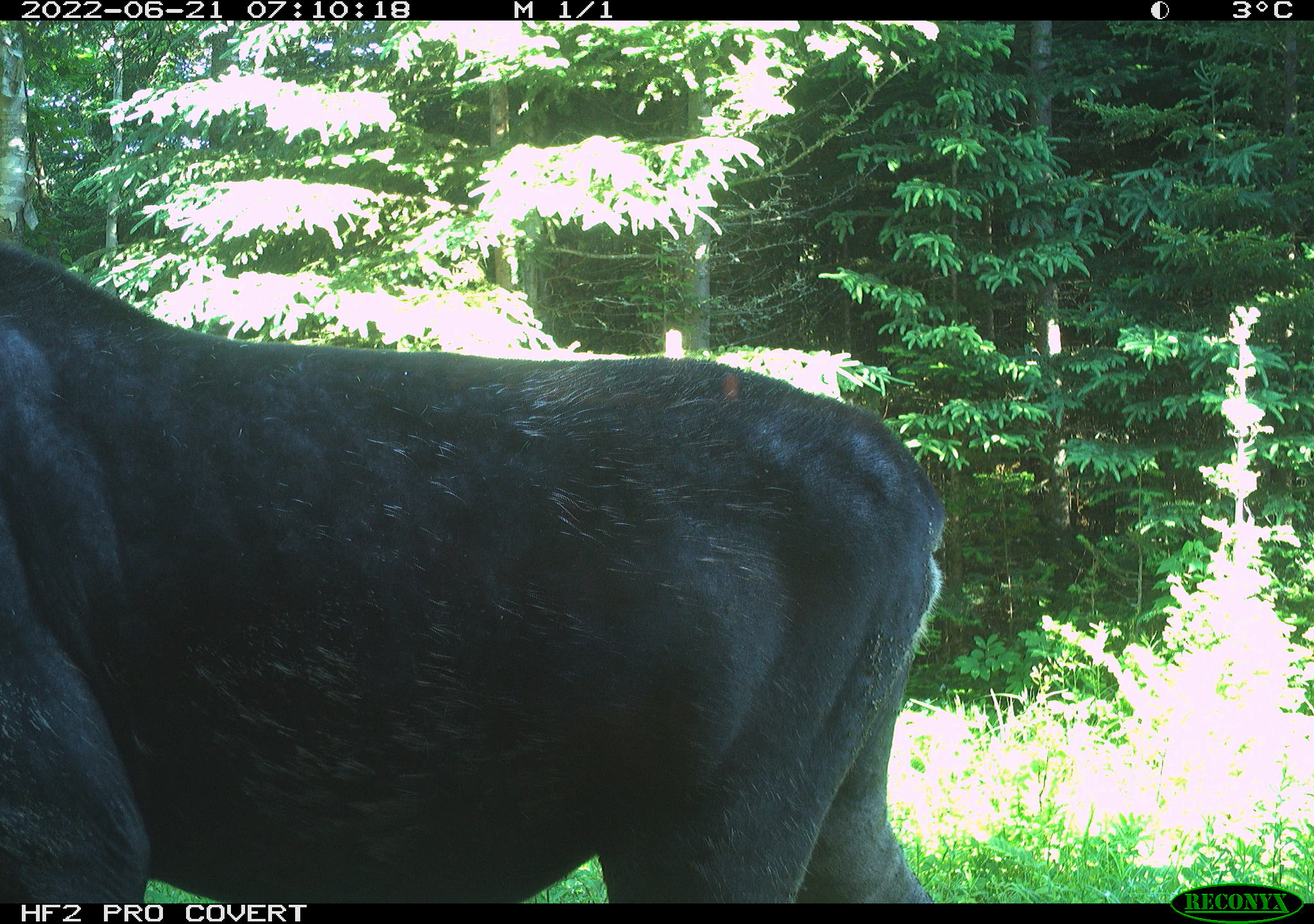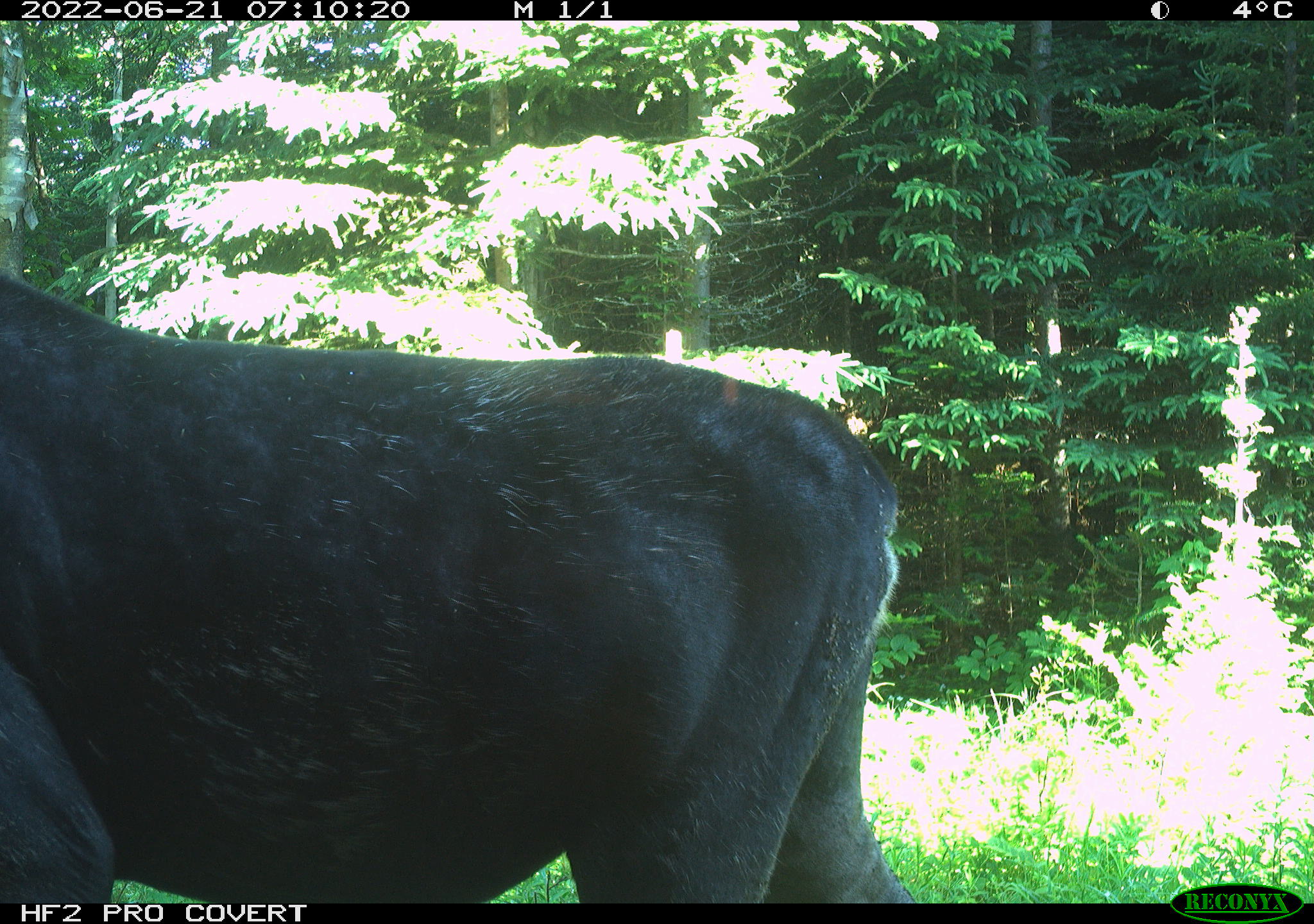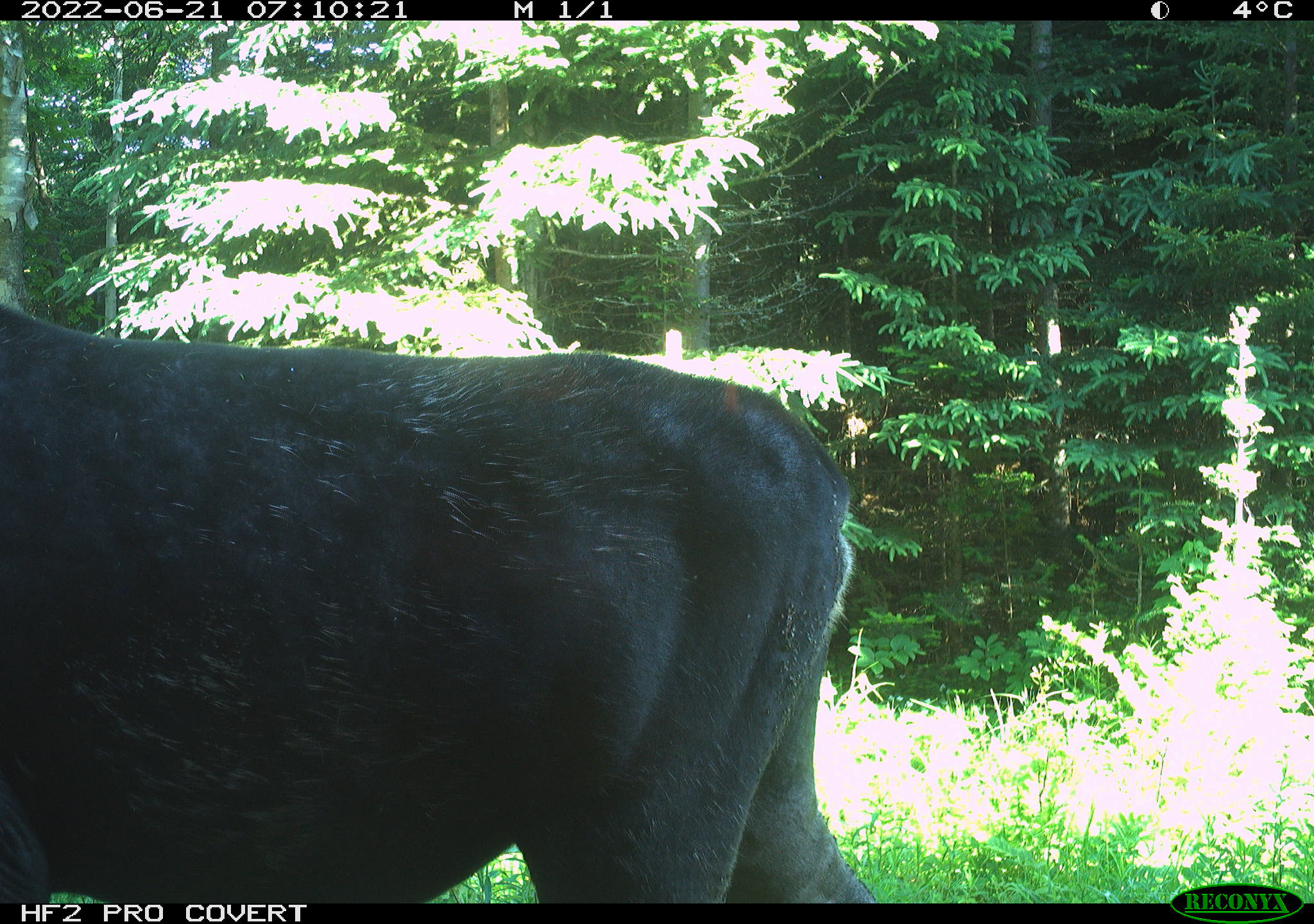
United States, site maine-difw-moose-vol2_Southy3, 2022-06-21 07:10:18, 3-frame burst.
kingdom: Animalia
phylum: Chordata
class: Mammalia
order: Artiodactyla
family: Cervidae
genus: Alces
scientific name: Alces alces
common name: moose